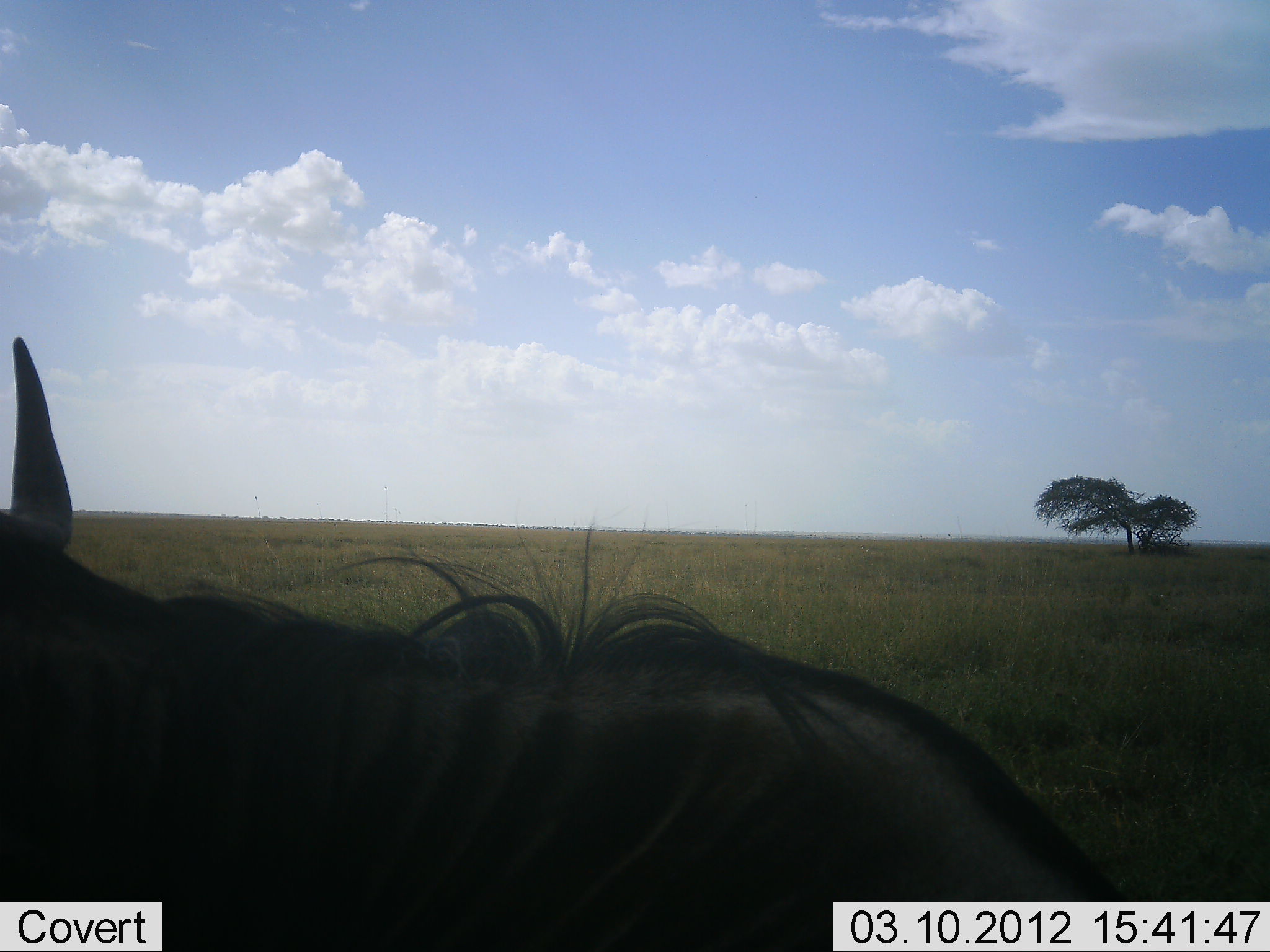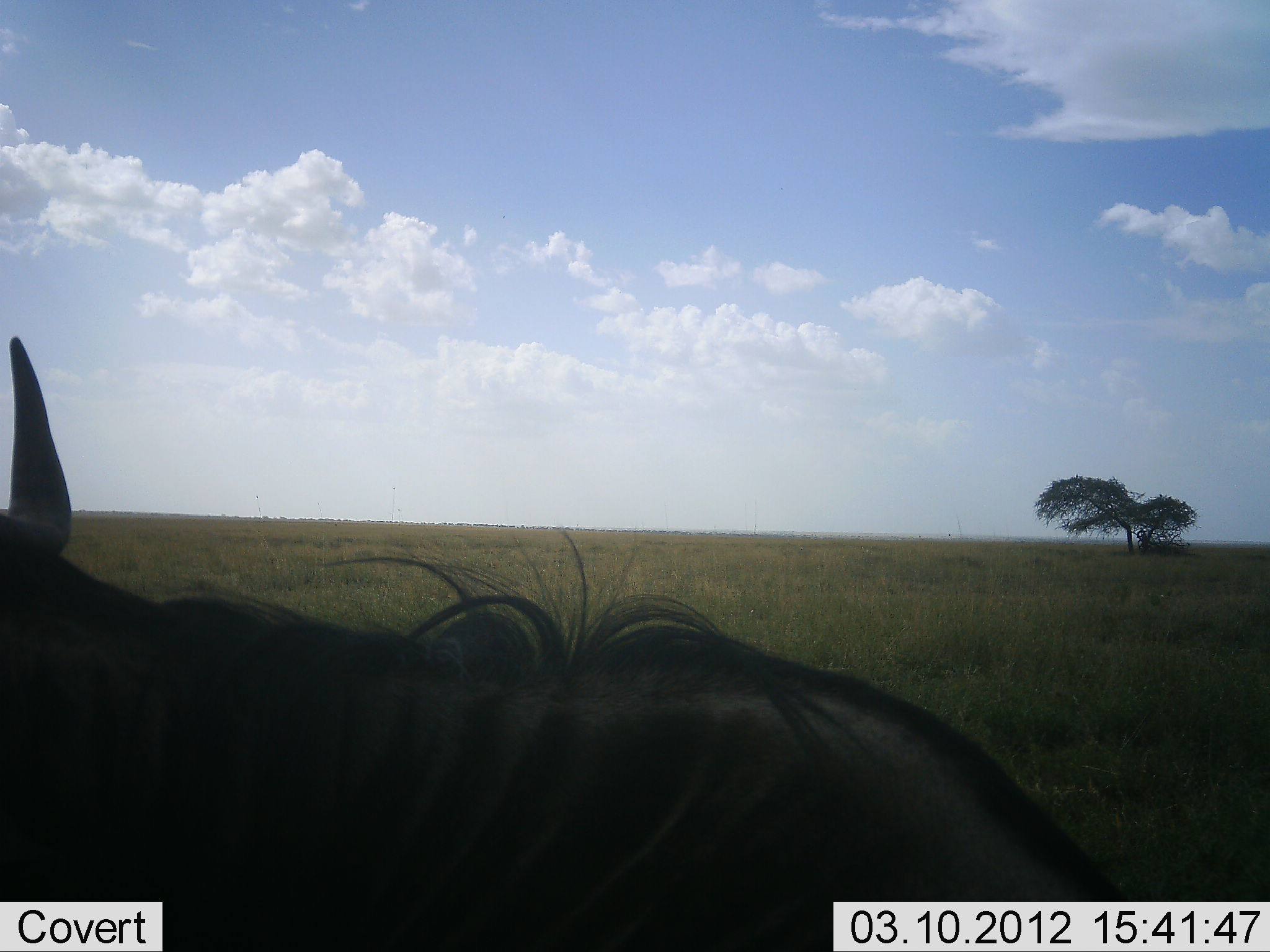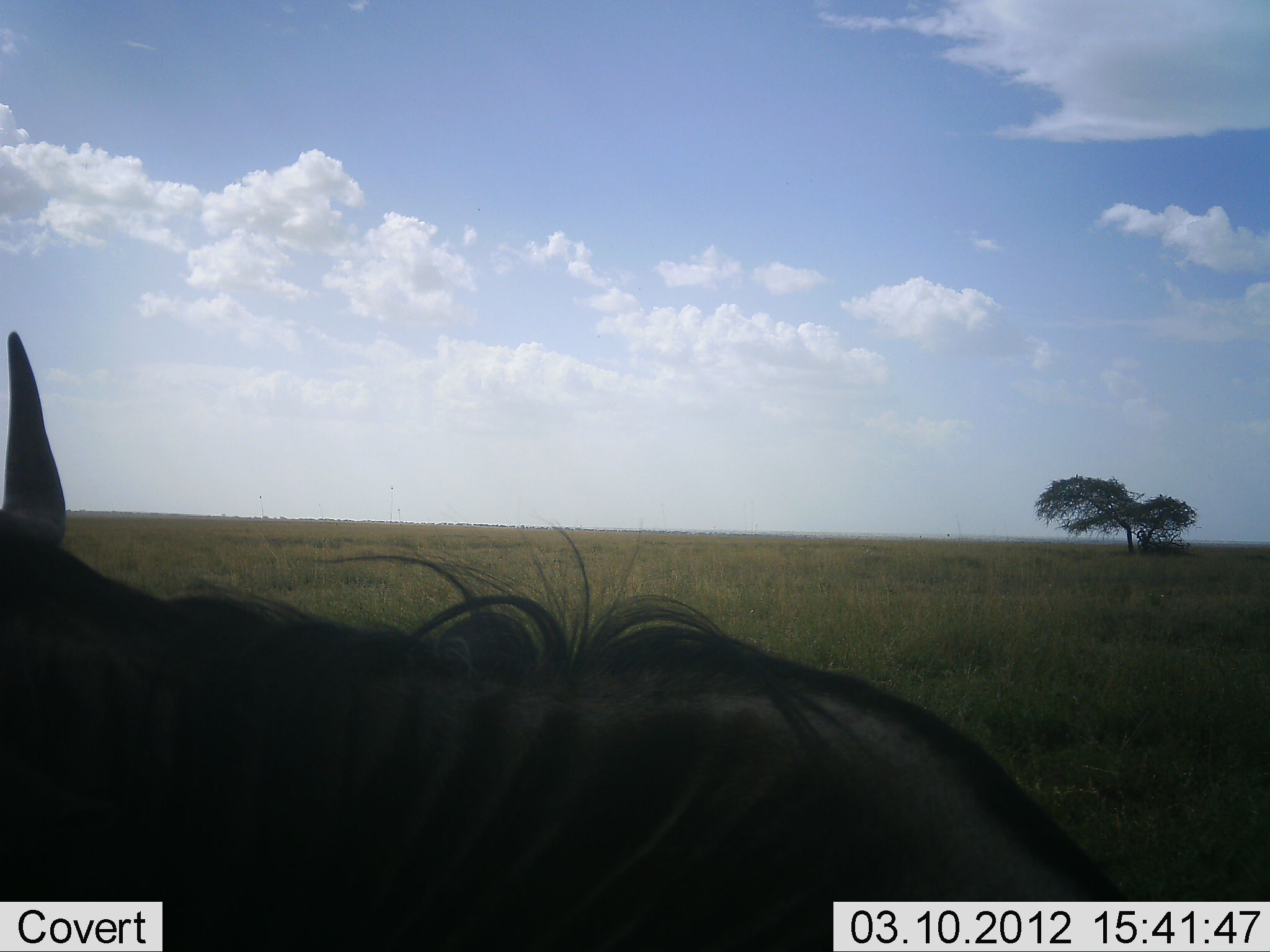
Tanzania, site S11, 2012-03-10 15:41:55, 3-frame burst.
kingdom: Animalia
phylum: Chordata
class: Mammalia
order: Artiodactyla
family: Bovidae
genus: Connochaetes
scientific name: Connochaetes taurinus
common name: blue wildebeest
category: wildebeest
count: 1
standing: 62%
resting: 38%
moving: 0%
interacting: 0%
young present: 0%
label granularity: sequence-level